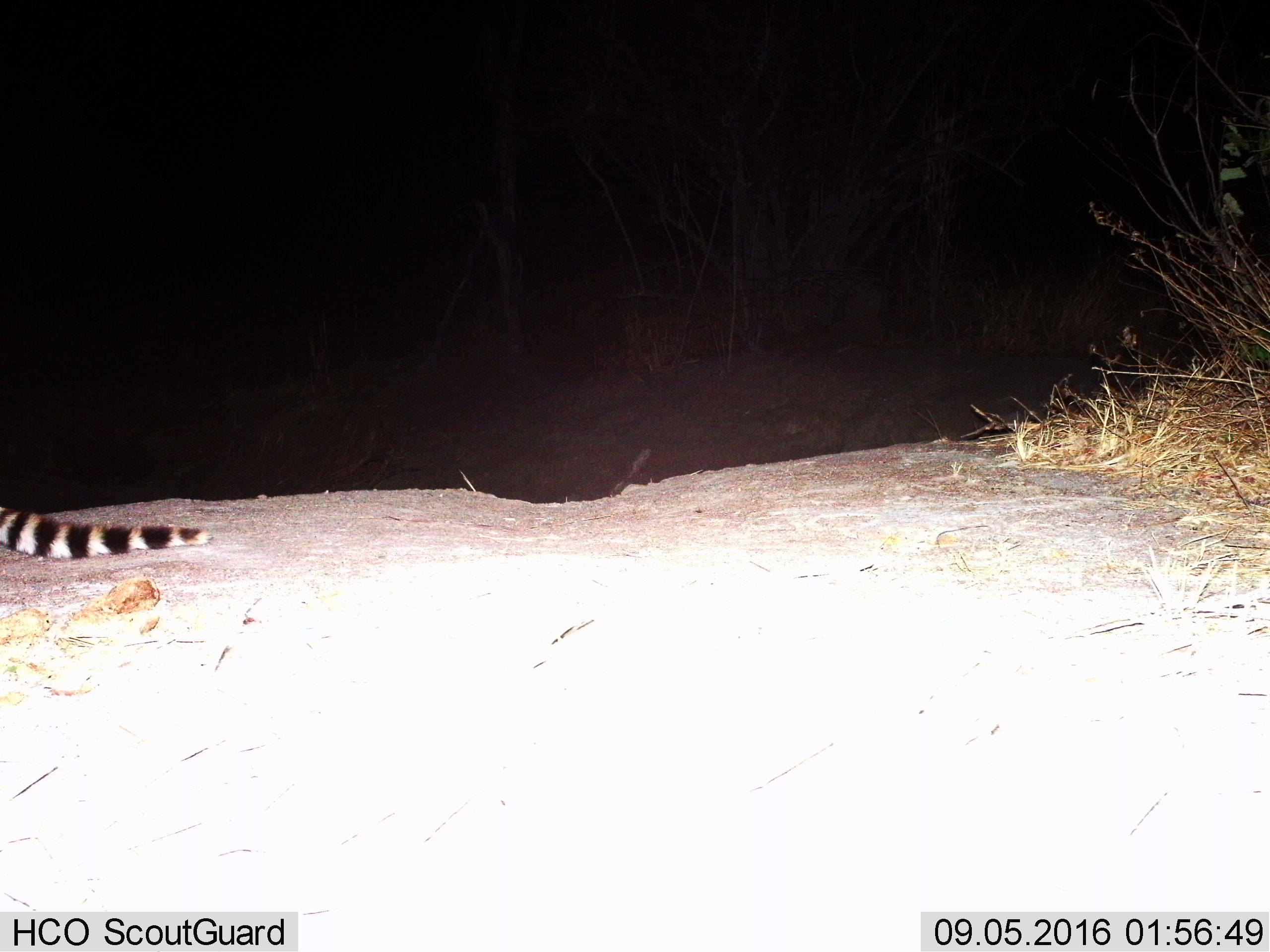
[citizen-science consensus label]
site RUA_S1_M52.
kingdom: Animalia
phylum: Chordata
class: Mammalia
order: Carnivora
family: Viverridae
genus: Genetta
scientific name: Genetta genetta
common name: small-spotted genet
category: genetcommonsmallspotted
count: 1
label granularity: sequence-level